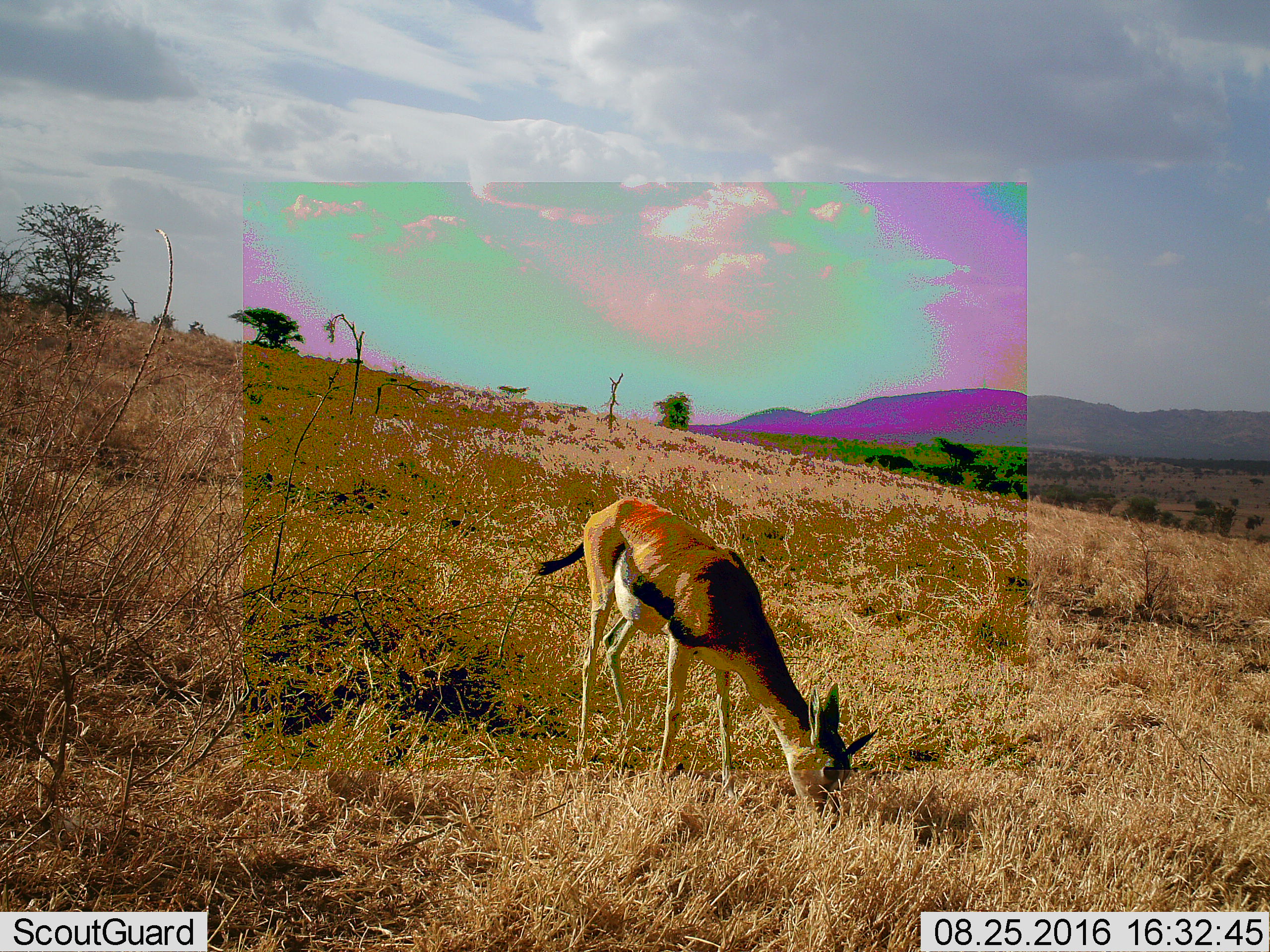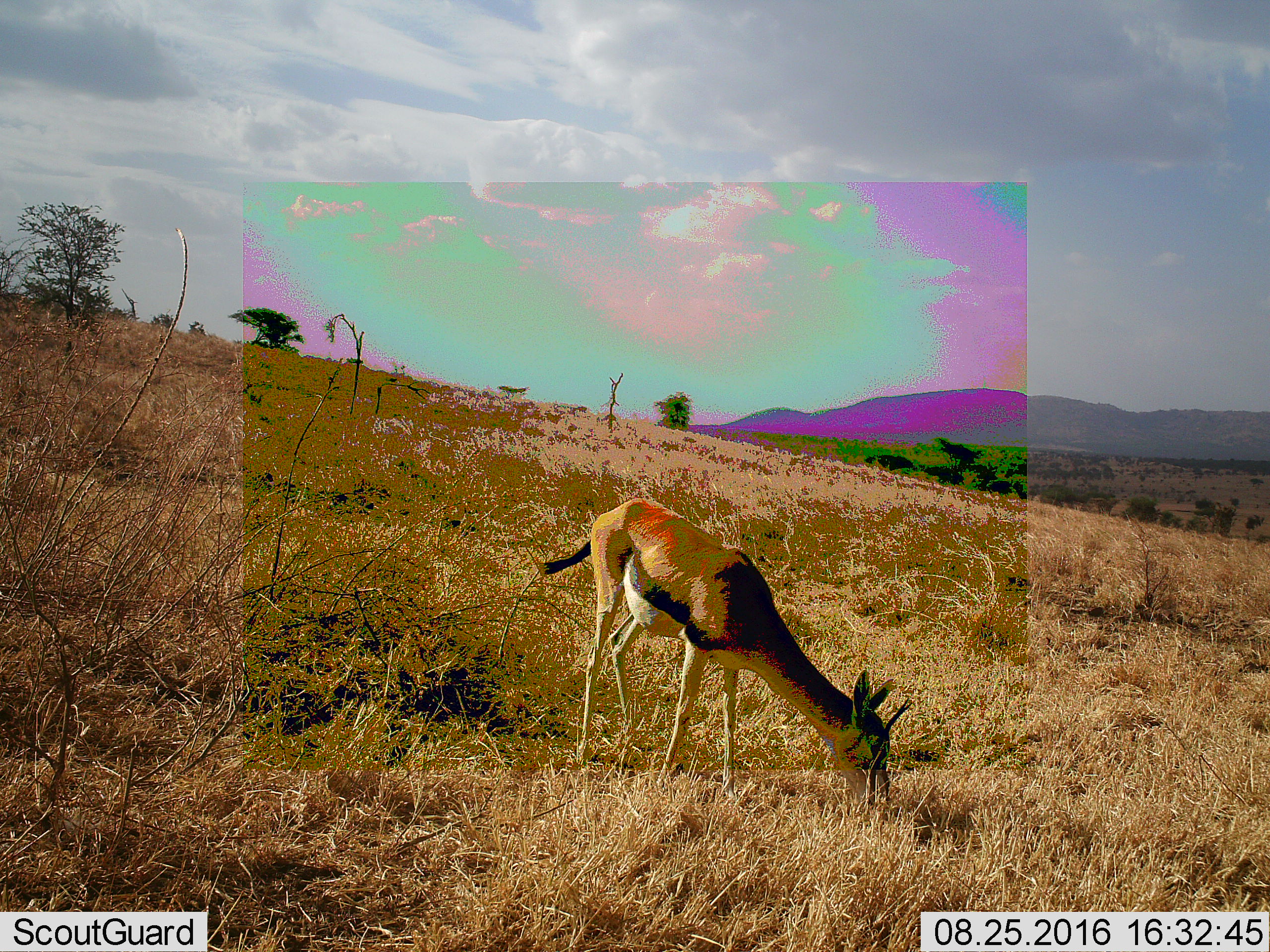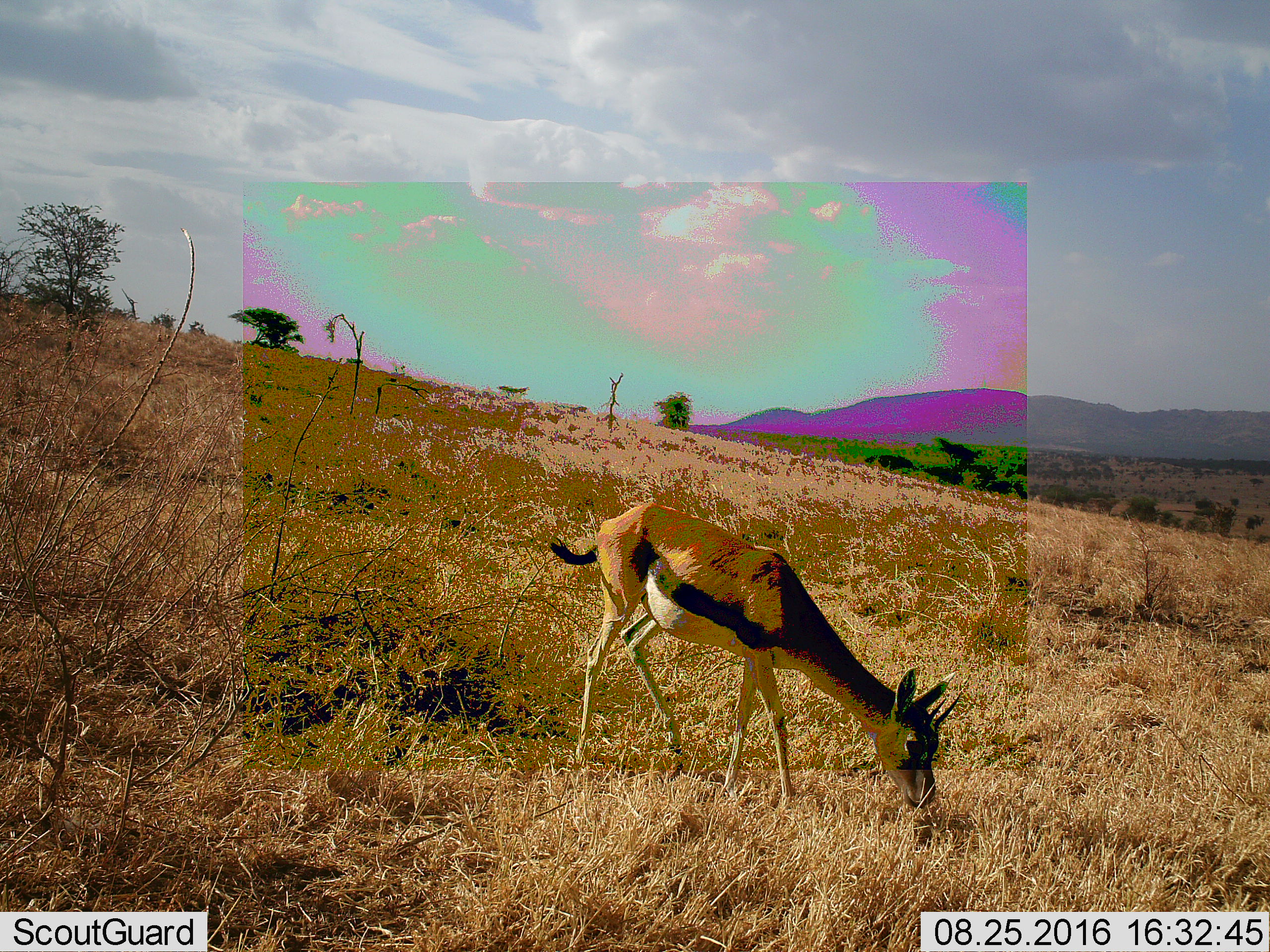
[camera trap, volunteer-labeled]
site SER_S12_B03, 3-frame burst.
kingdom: Animalia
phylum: Chordata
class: Mammalia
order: Artiodactyla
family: Bovidae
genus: Eudorcas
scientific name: Eudorcas thomsonii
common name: thomson's gazelle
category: gazellethomsons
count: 1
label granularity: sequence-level